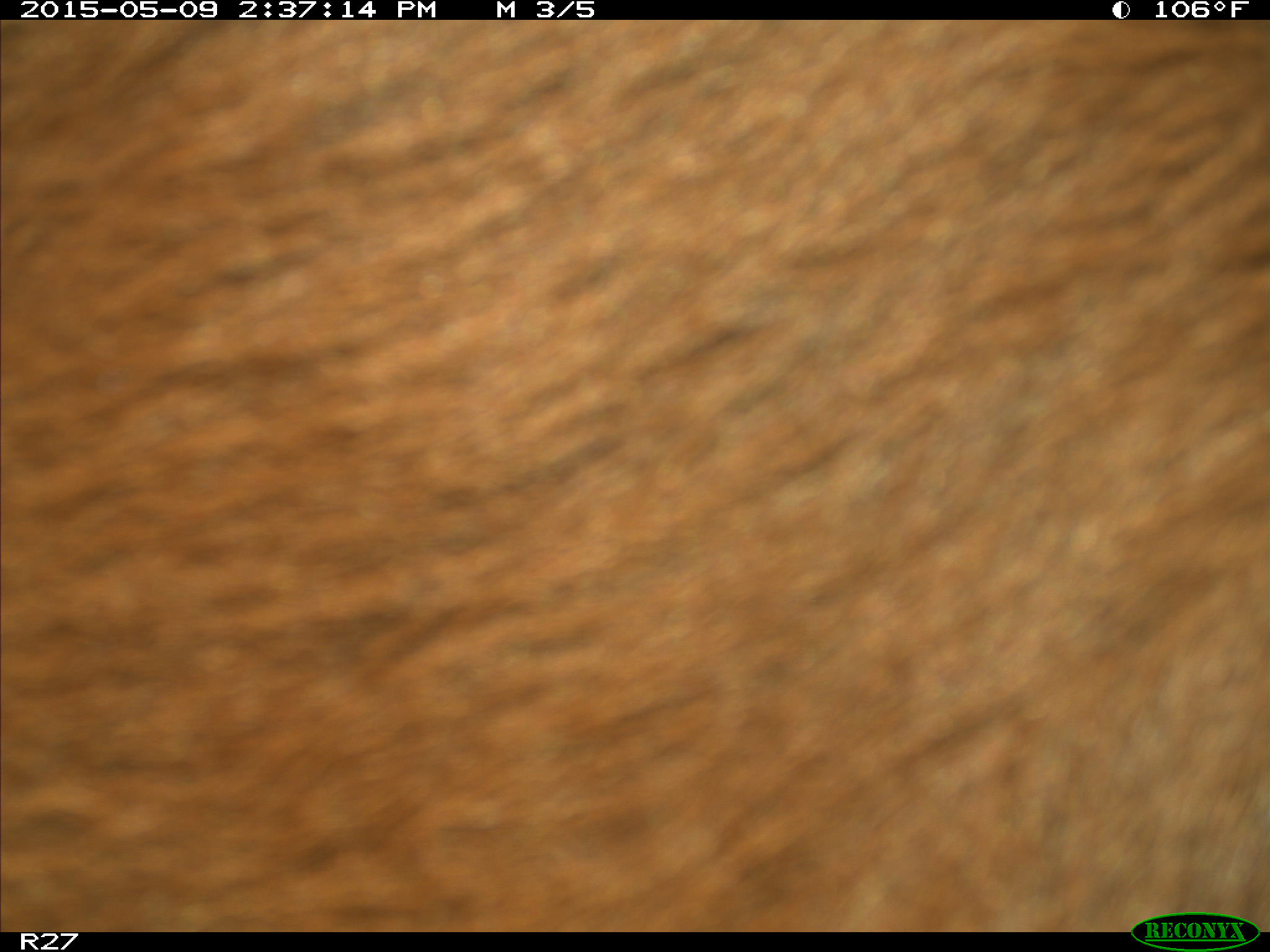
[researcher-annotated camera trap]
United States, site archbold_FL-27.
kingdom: Animalia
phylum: Chordata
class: Mammalia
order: Artiodactyla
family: Bovidae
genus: Bos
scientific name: Bos taurus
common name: domestic cow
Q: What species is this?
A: Bos taurus (domestic cow).